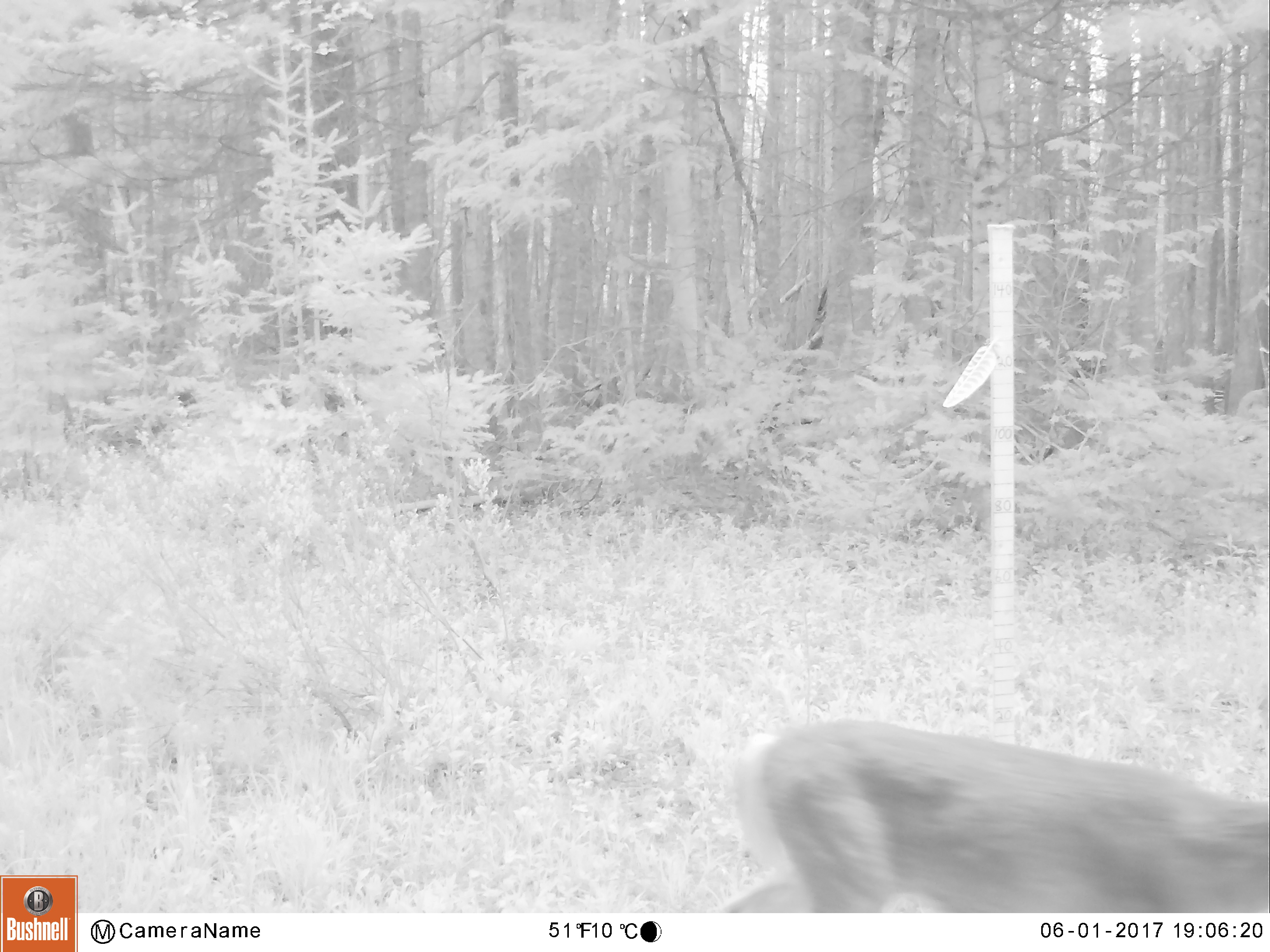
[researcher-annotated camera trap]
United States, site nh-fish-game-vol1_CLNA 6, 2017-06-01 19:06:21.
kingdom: Animalia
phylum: Chordata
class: Mammalia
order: Artiodactyla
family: Cervidae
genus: Odocoileus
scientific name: Odocoileus virginianus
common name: white-tailed deer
White-tailed deer (Odocoileus virginianus).